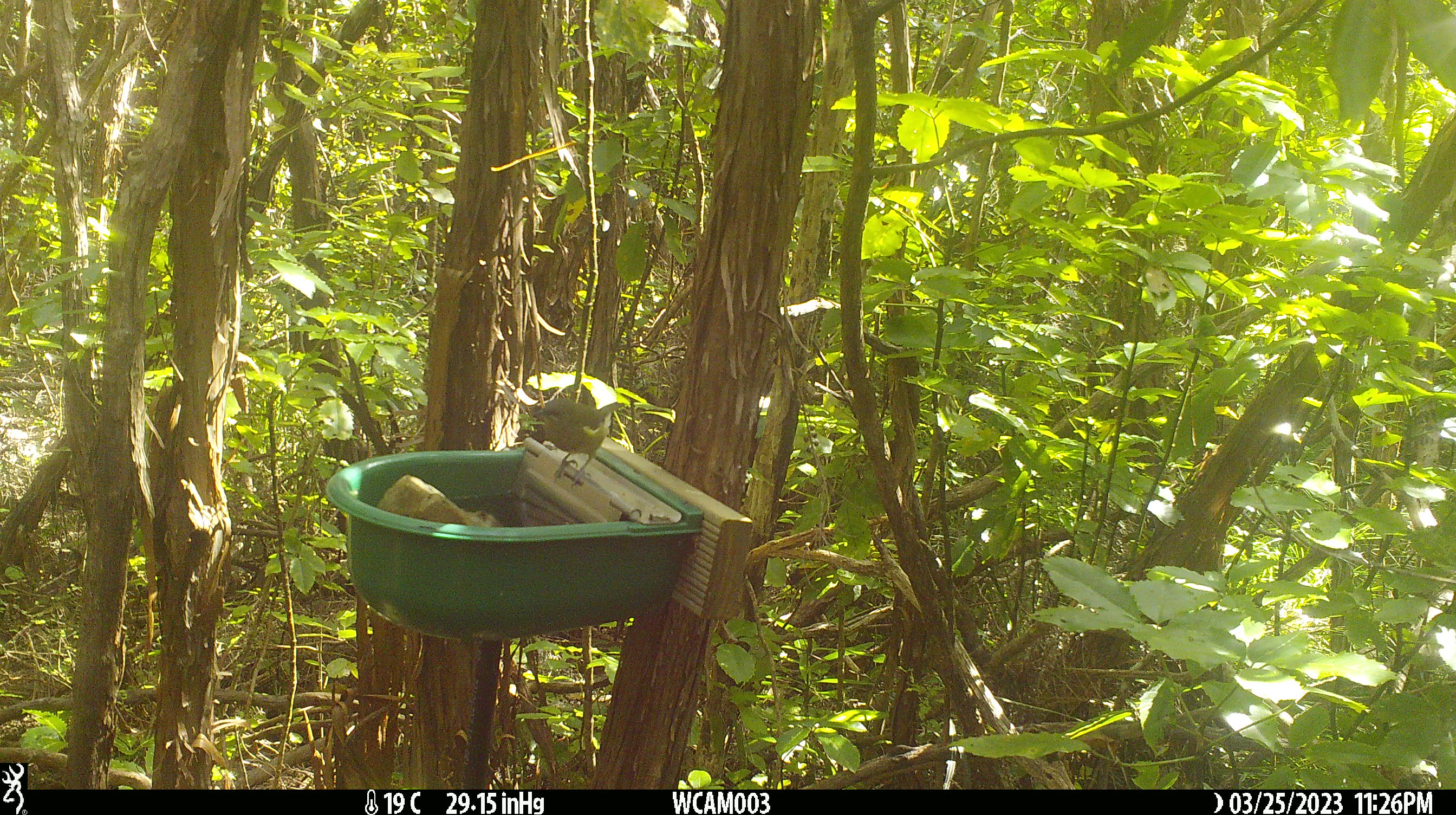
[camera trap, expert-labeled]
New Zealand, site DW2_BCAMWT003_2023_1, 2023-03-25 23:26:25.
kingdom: Animalia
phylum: Chordata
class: Aves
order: Passeriformes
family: Meliphagidae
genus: Anthornis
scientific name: Anthornis melanura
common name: new zealand bellbird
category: bellbird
Bellbird (new zealand bellbird) (Anthornis melanura).